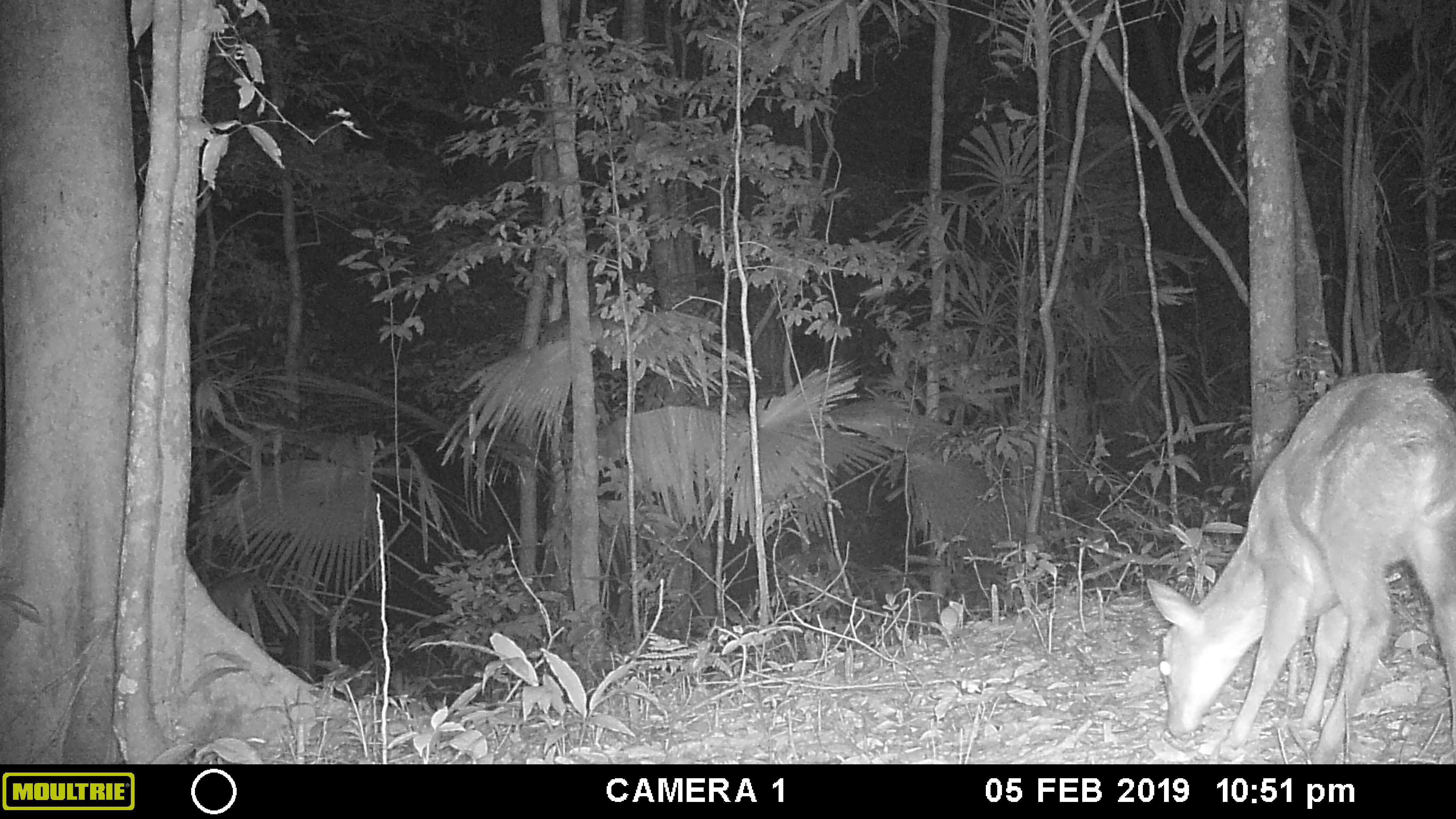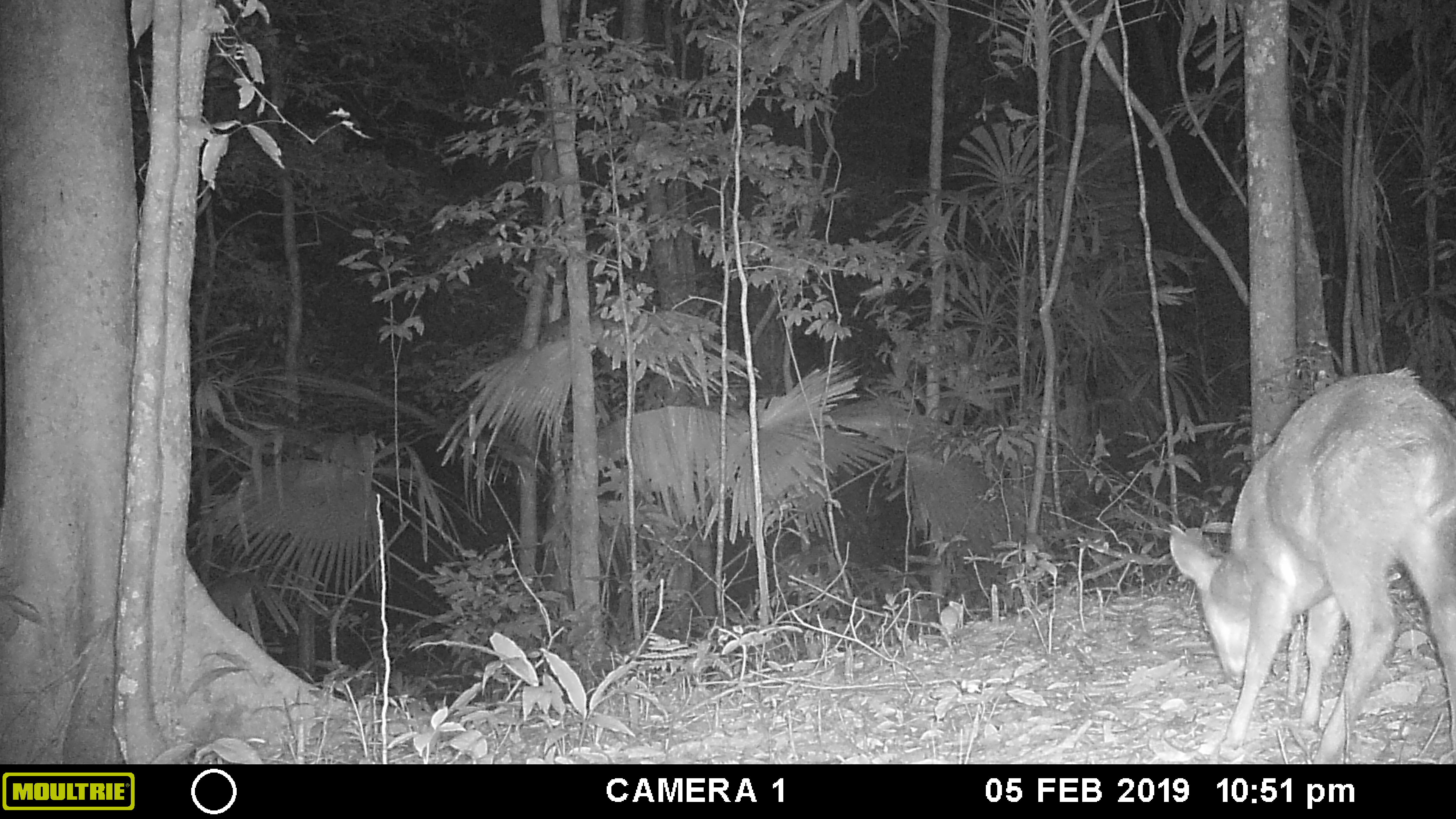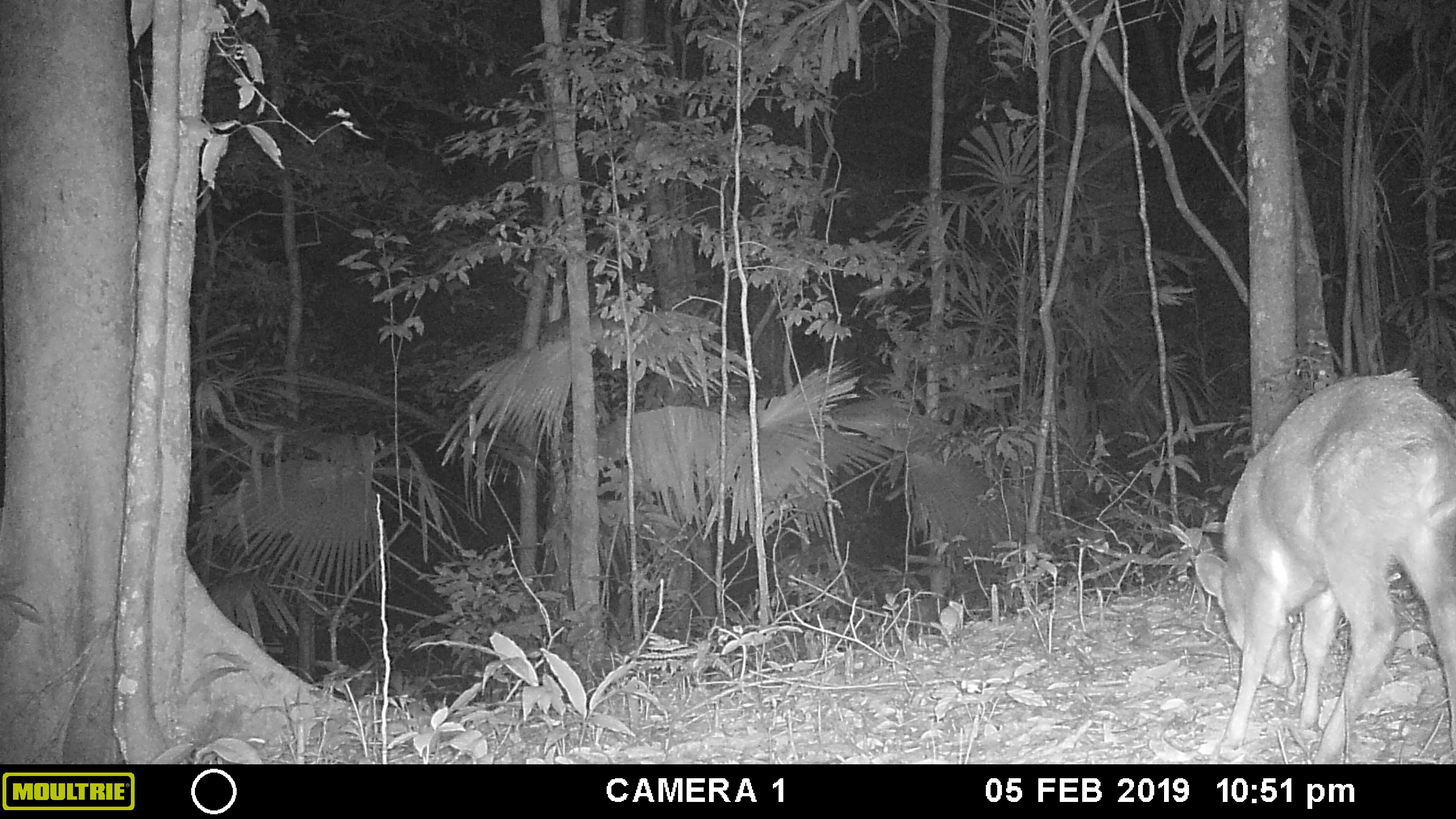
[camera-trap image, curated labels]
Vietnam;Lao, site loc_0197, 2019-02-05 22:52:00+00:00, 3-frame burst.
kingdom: Animalia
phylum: Chordata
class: Mammalia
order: Artiodactyla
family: Cervidae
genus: Muntiacus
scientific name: Muntiacus vuquangensis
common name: large-antlered muntjac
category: large antlered muntjac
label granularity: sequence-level